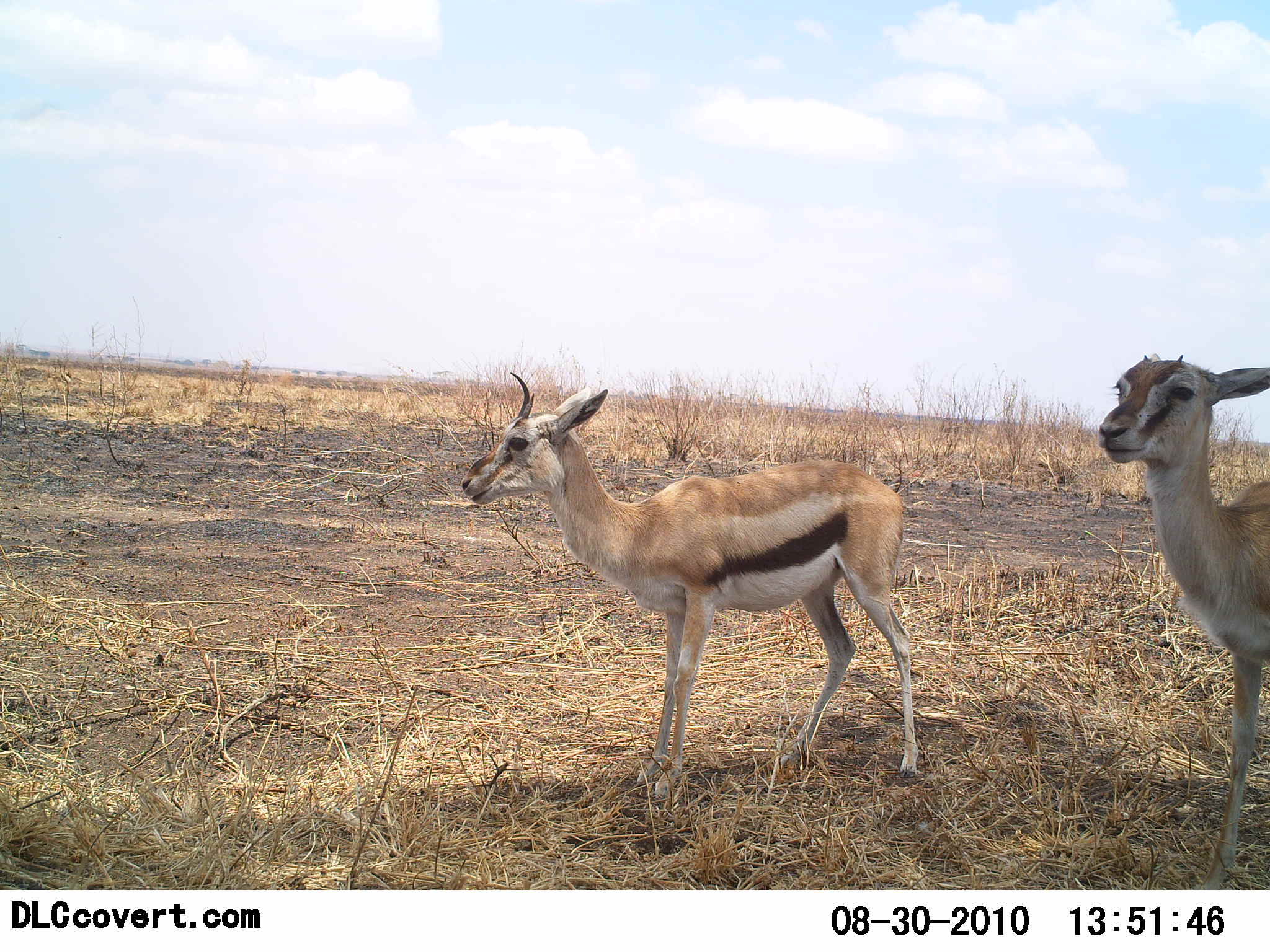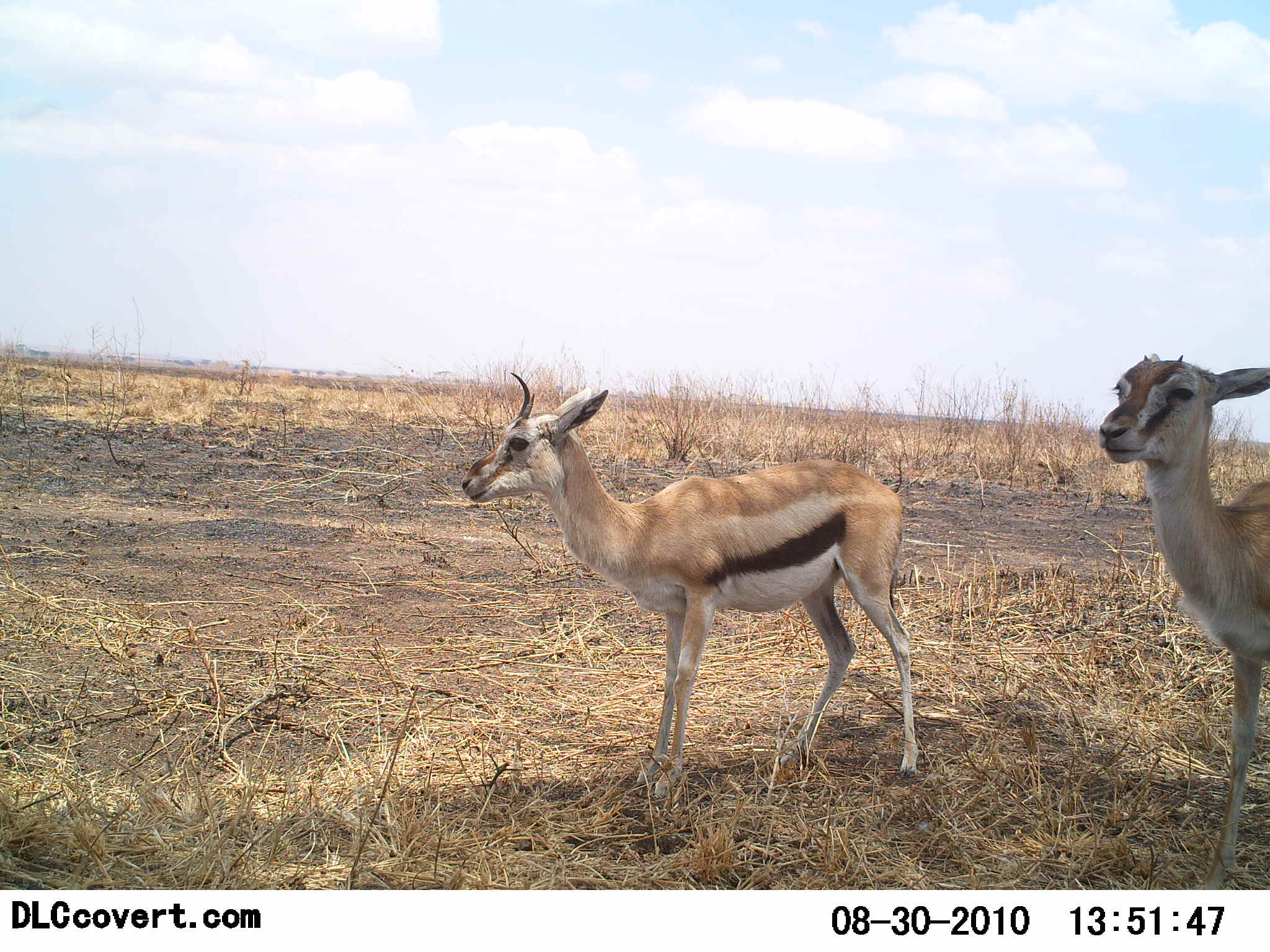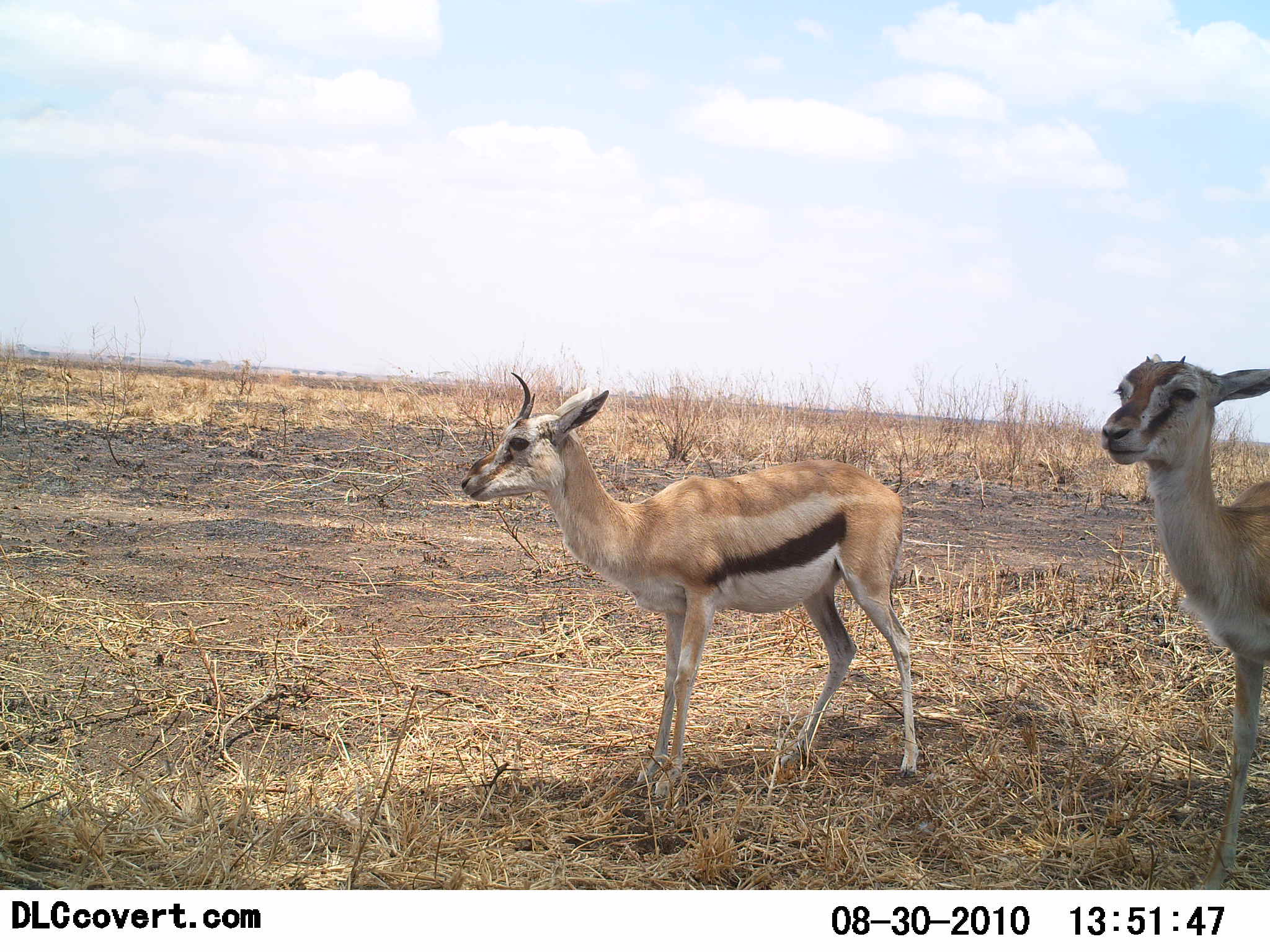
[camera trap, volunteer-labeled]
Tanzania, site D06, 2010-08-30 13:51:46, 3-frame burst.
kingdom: Animalia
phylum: Chordata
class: Mammalia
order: Artiodactyla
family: Bovidae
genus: Eudorcas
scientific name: Eudorcas thomsonii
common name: thomson's gazelle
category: gazellethomsons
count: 2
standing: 92%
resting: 0%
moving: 0%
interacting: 0%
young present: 0%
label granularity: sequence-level